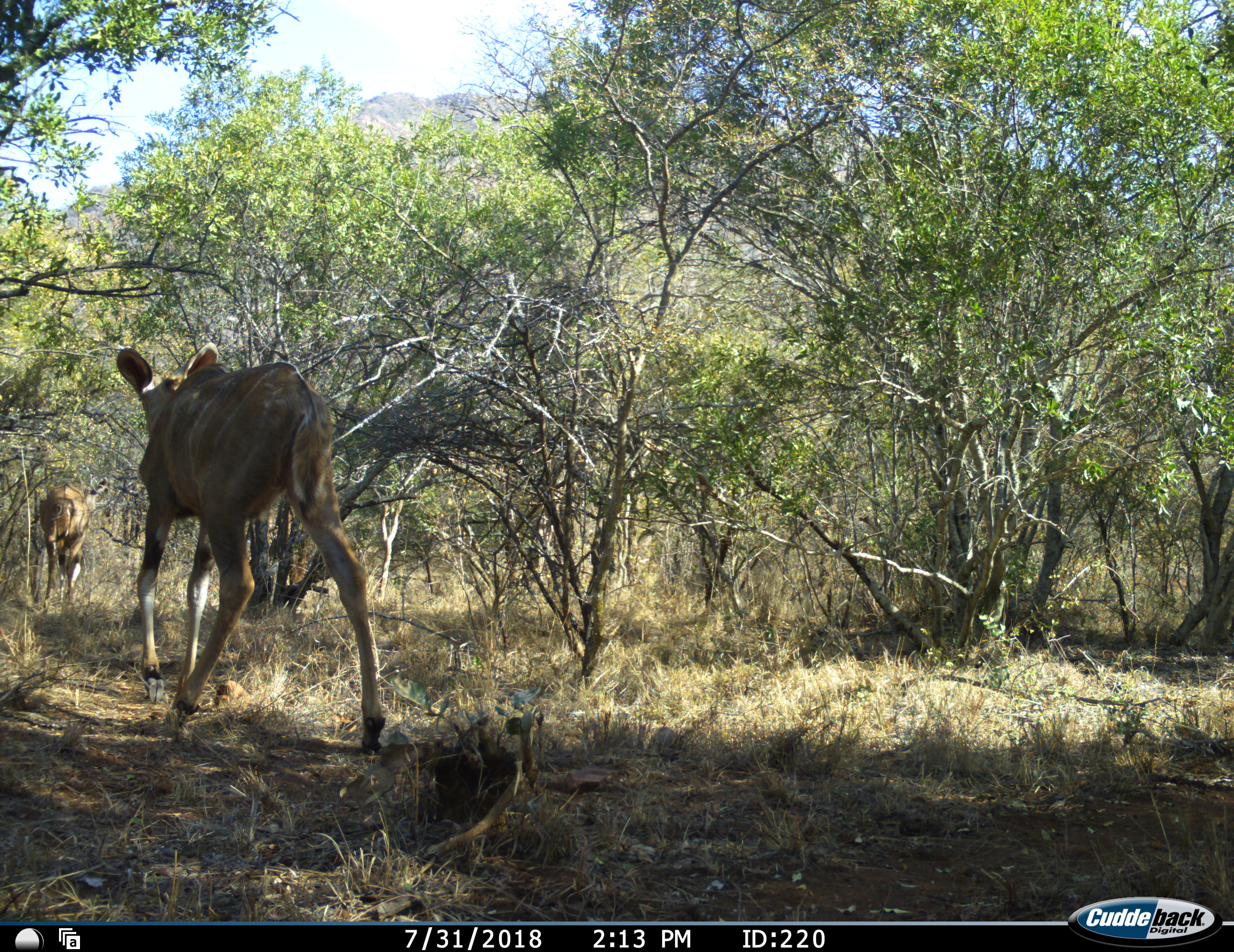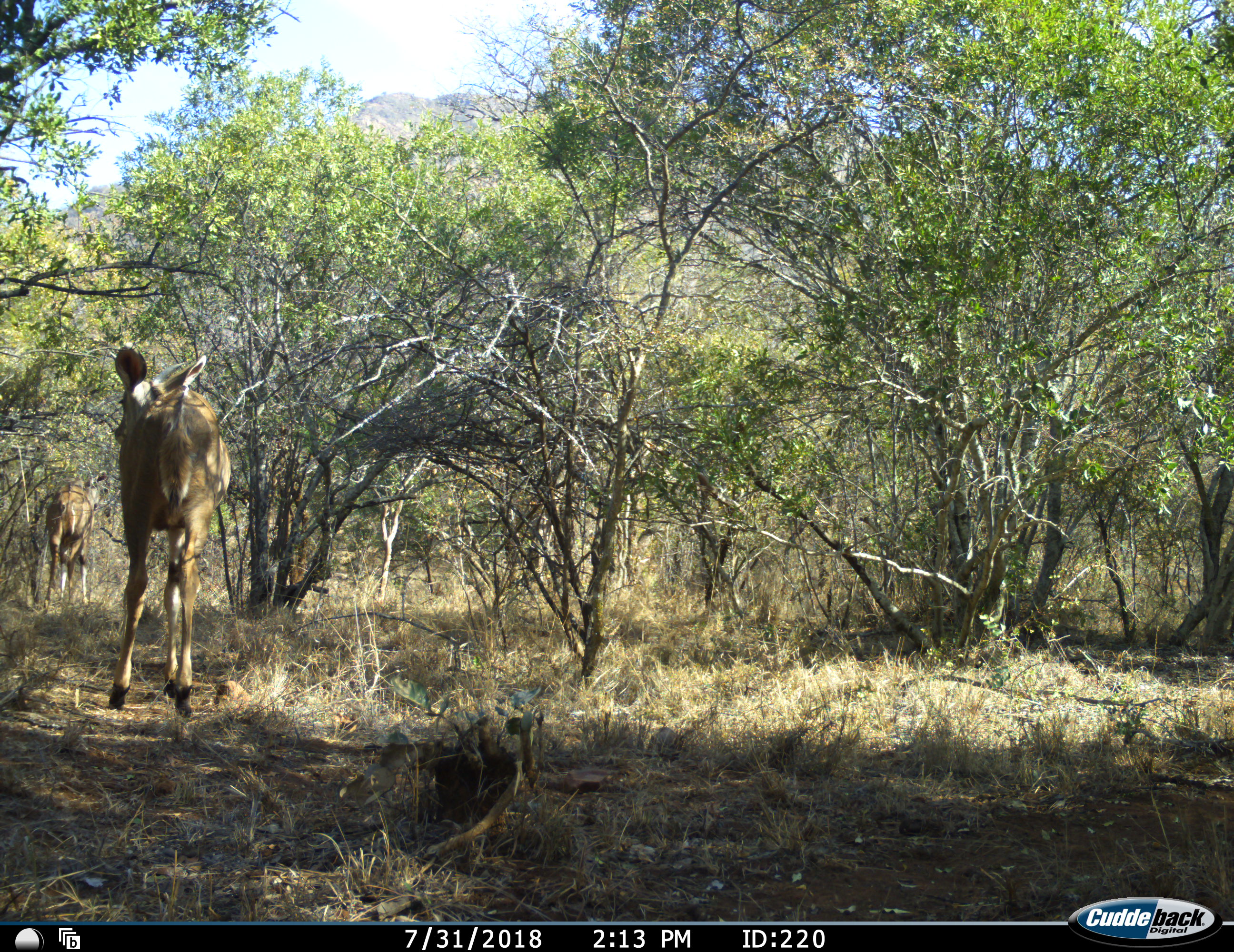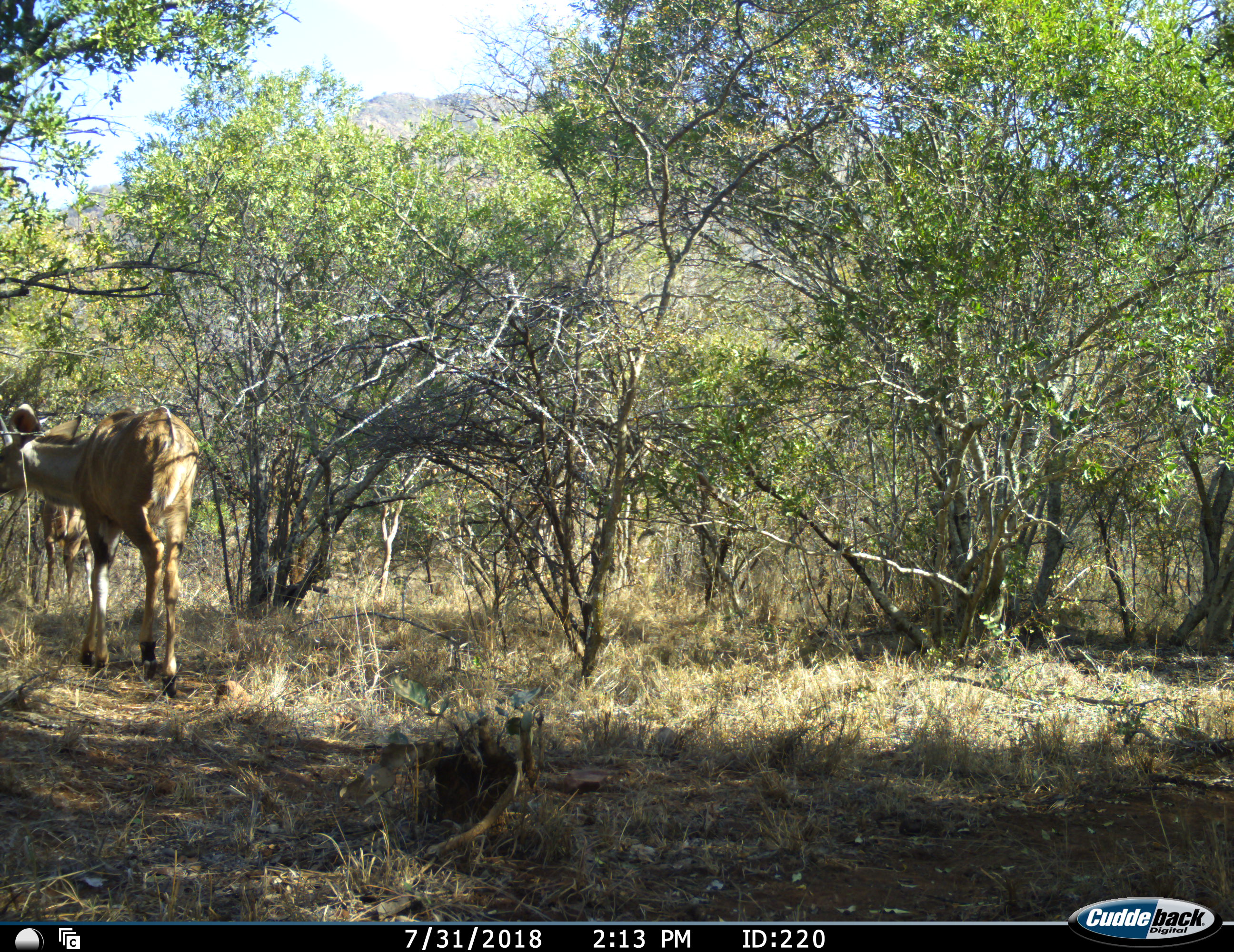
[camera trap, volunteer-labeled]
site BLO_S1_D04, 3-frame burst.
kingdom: Animalia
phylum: Chordata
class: Mammalia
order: Artiodactyla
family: Bovidae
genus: Tragelaphus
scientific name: Tragelaphus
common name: kudu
Kudu (Tragelaphus), count 2. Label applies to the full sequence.